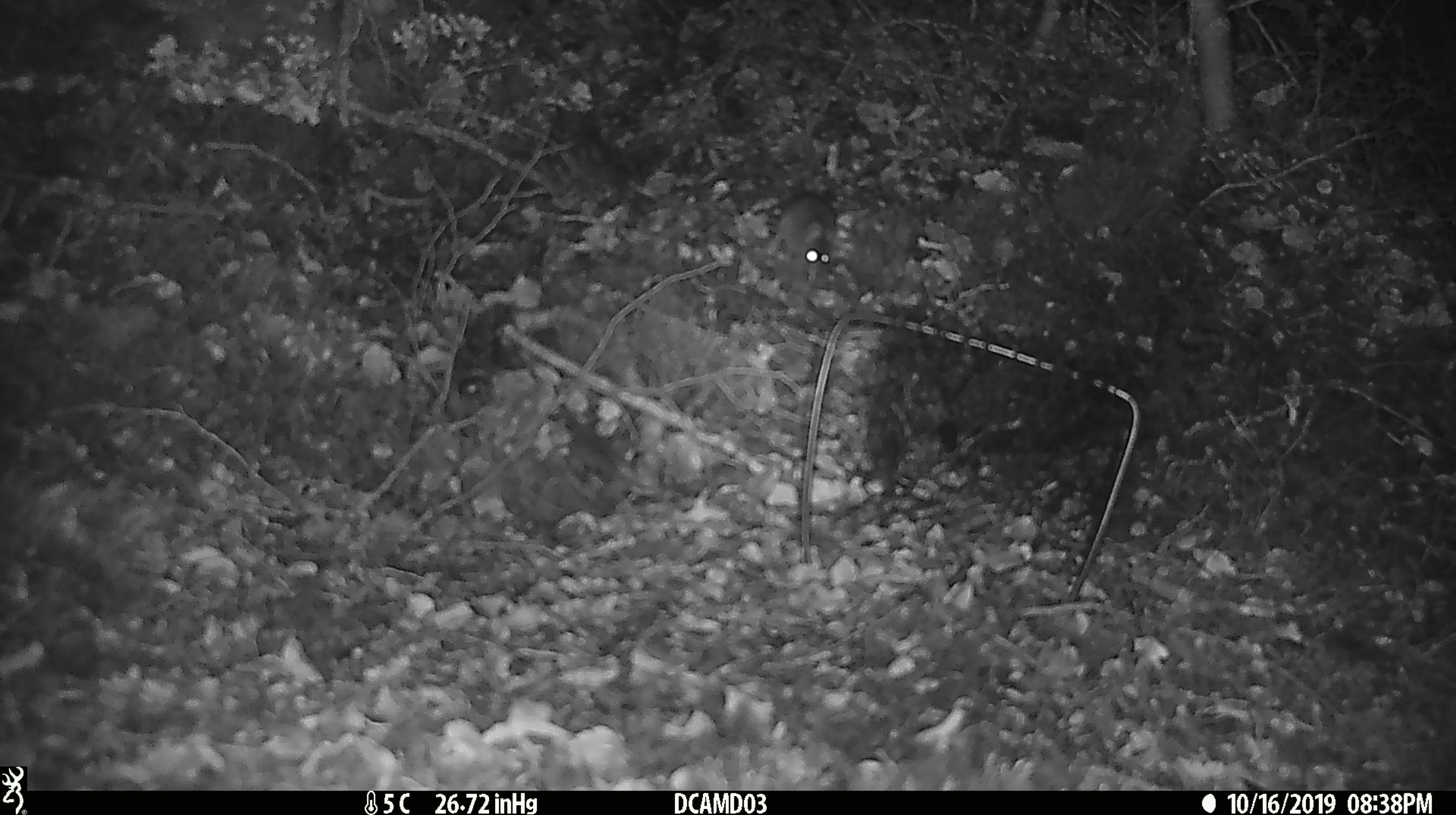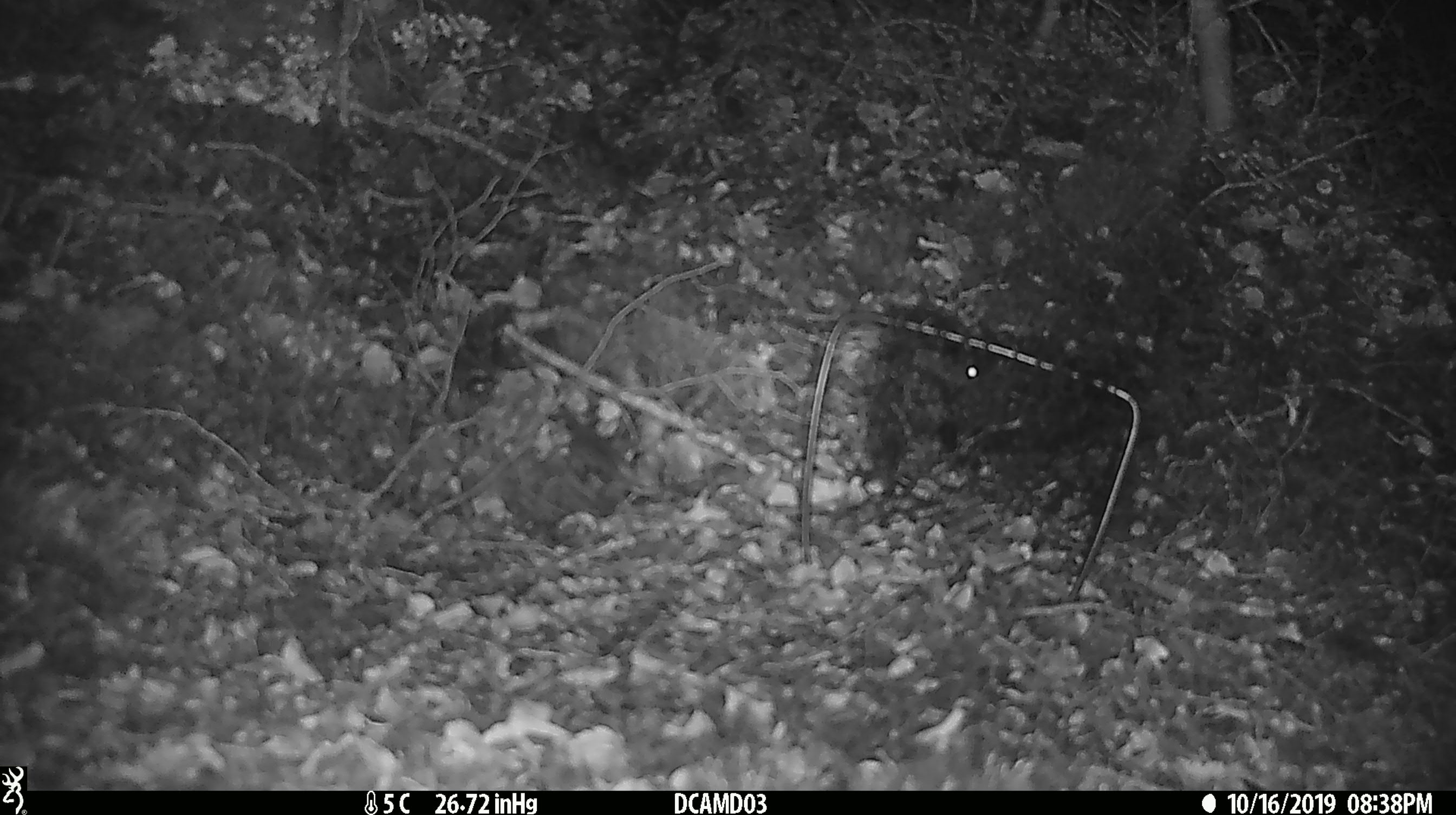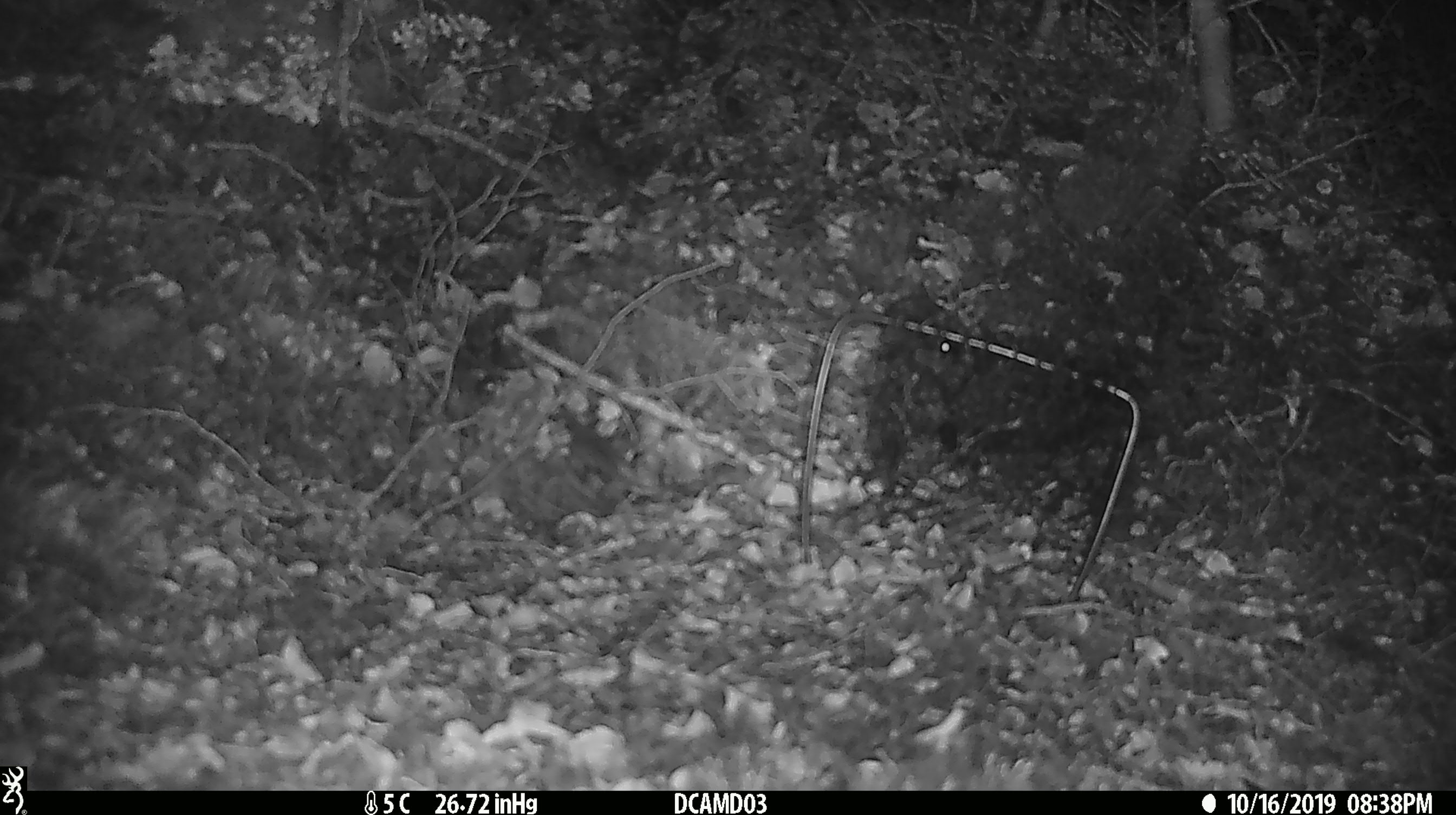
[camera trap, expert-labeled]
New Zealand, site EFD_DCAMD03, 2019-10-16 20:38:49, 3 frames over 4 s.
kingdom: Animalia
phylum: Chordata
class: Mammalia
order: Rodentia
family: Muridae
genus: Mus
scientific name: Mus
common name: mouse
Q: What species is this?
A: Mouse (Mus).